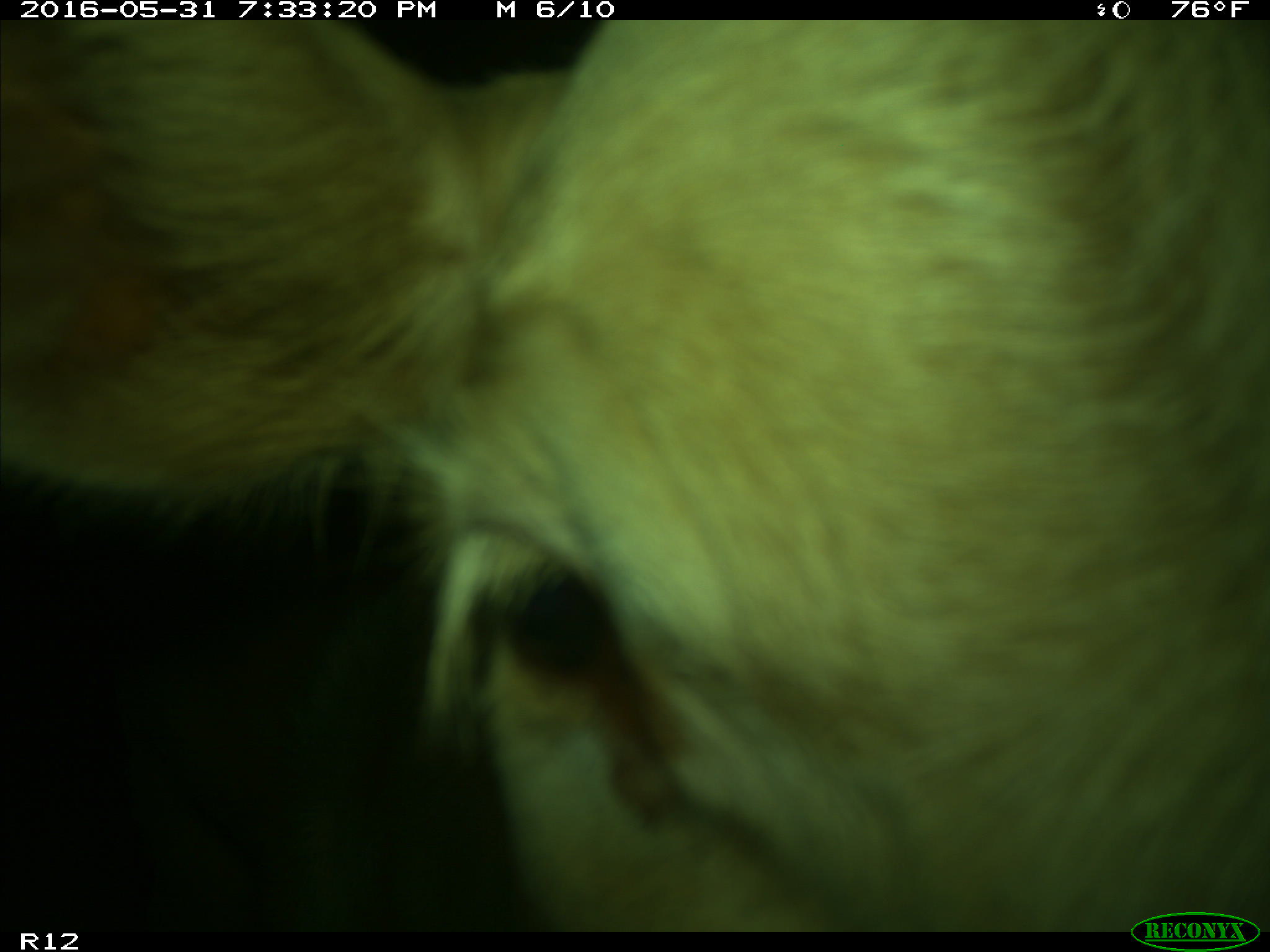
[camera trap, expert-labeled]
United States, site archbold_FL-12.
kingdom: Animalia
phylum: Chordata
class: Mammalia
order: Artiodactyla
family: Bovidae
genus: Bos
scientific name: Bos taurus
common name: domestic cow